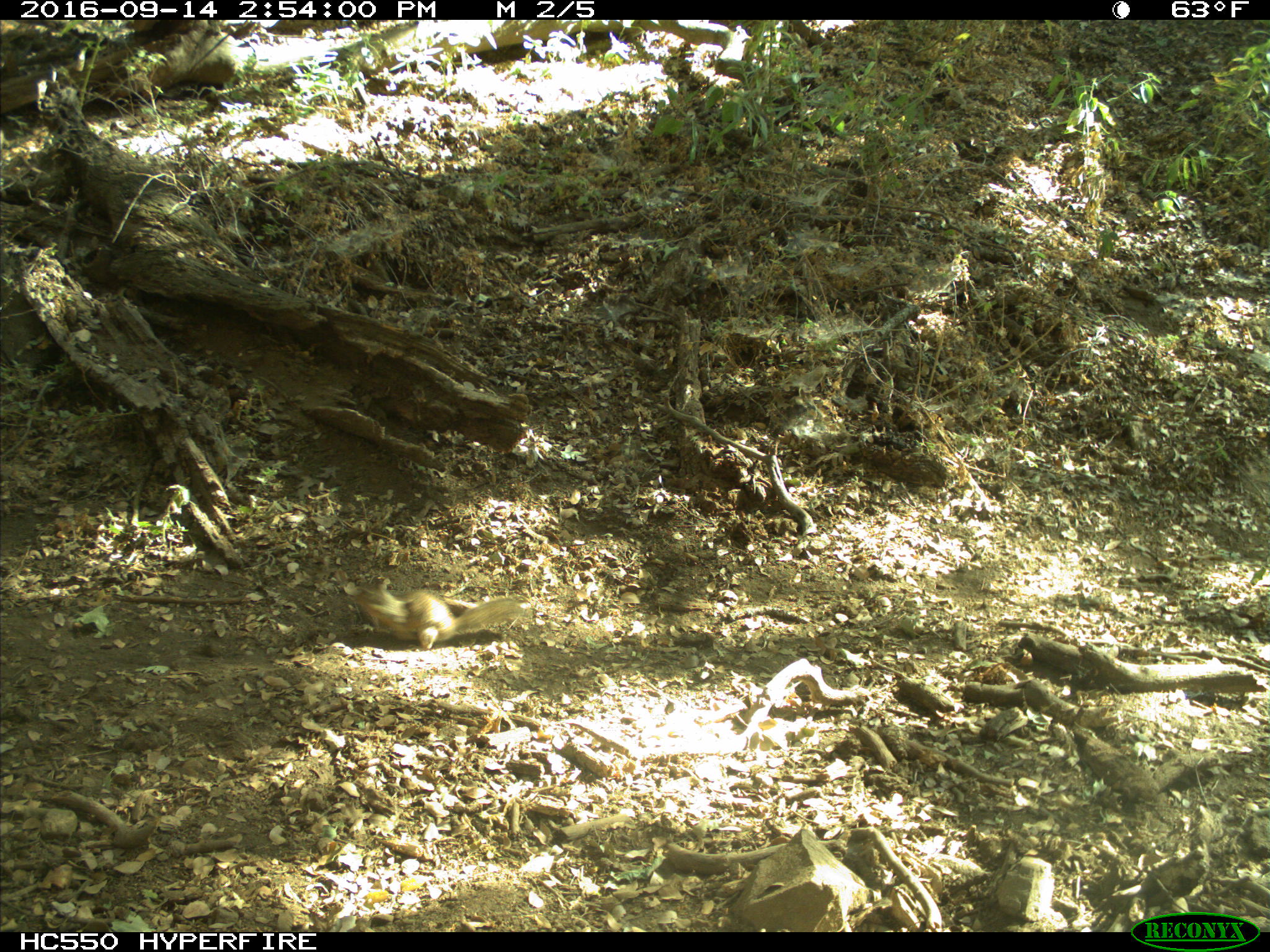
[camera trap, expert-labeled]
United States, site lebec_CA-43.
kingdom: Animalia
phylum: Chordata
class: Mammalia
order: Rodentia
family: Sciuridae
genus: Otospermophilus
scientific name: Otospermophilus beecheyi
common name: california ground squirrel